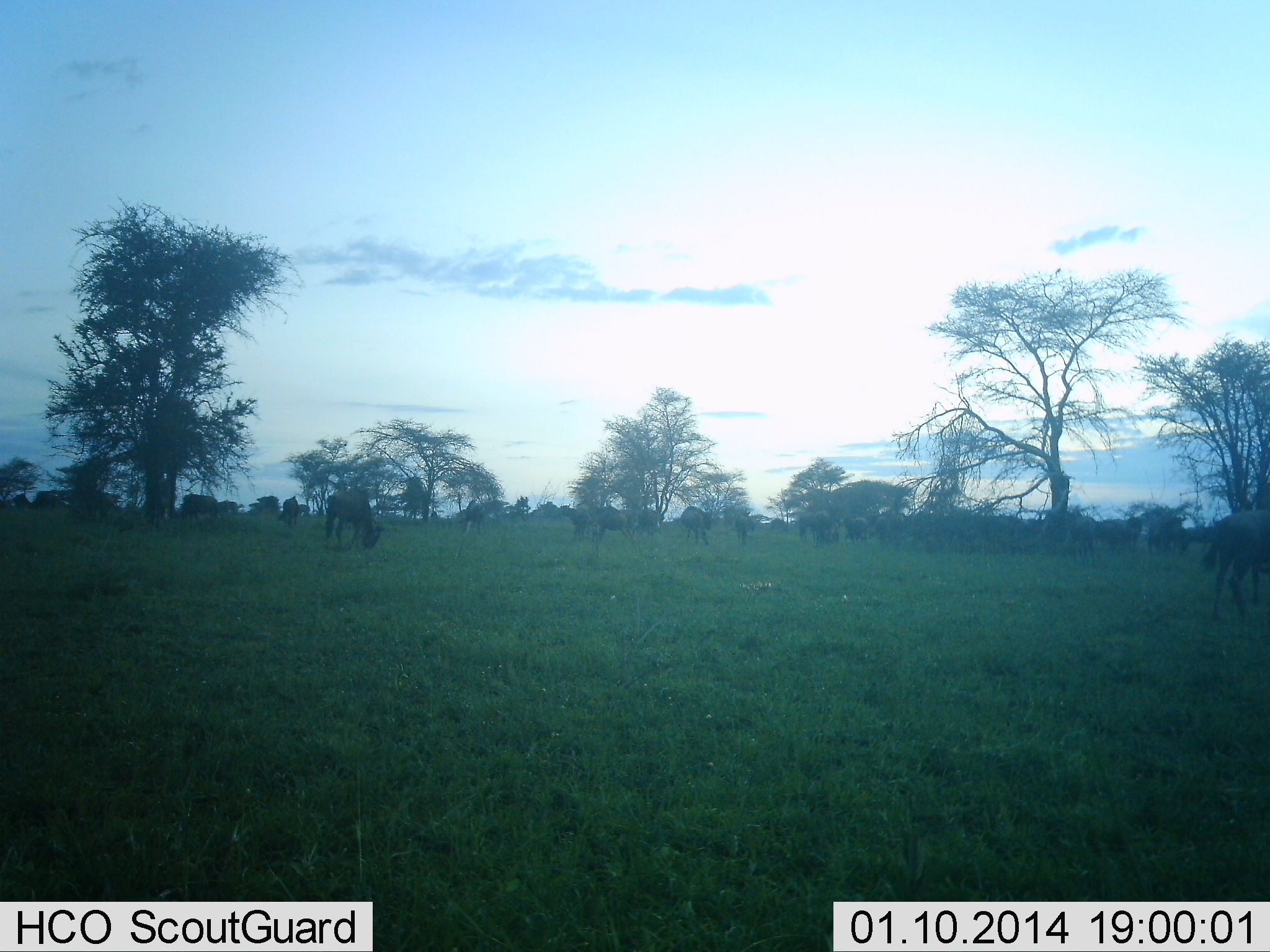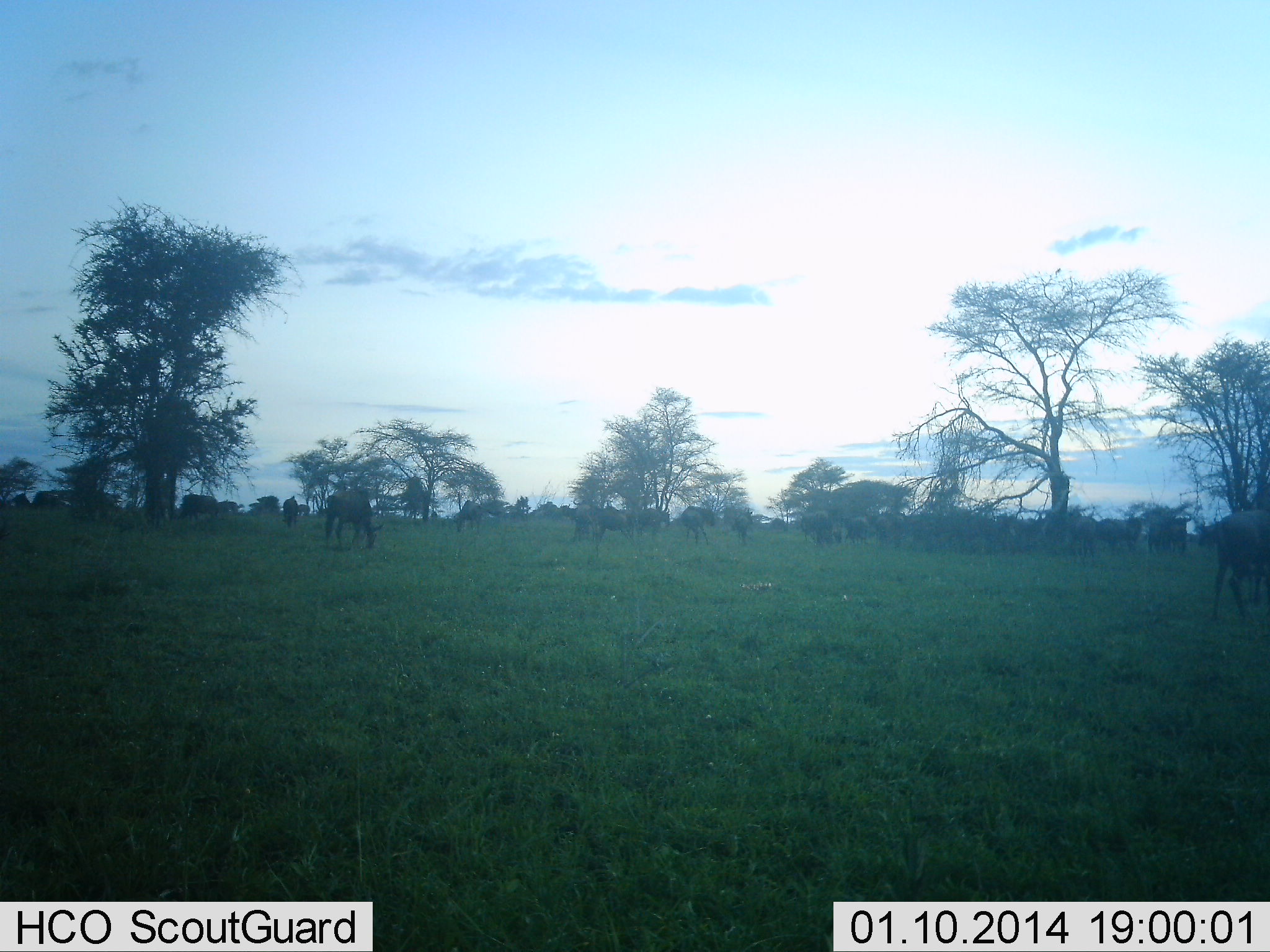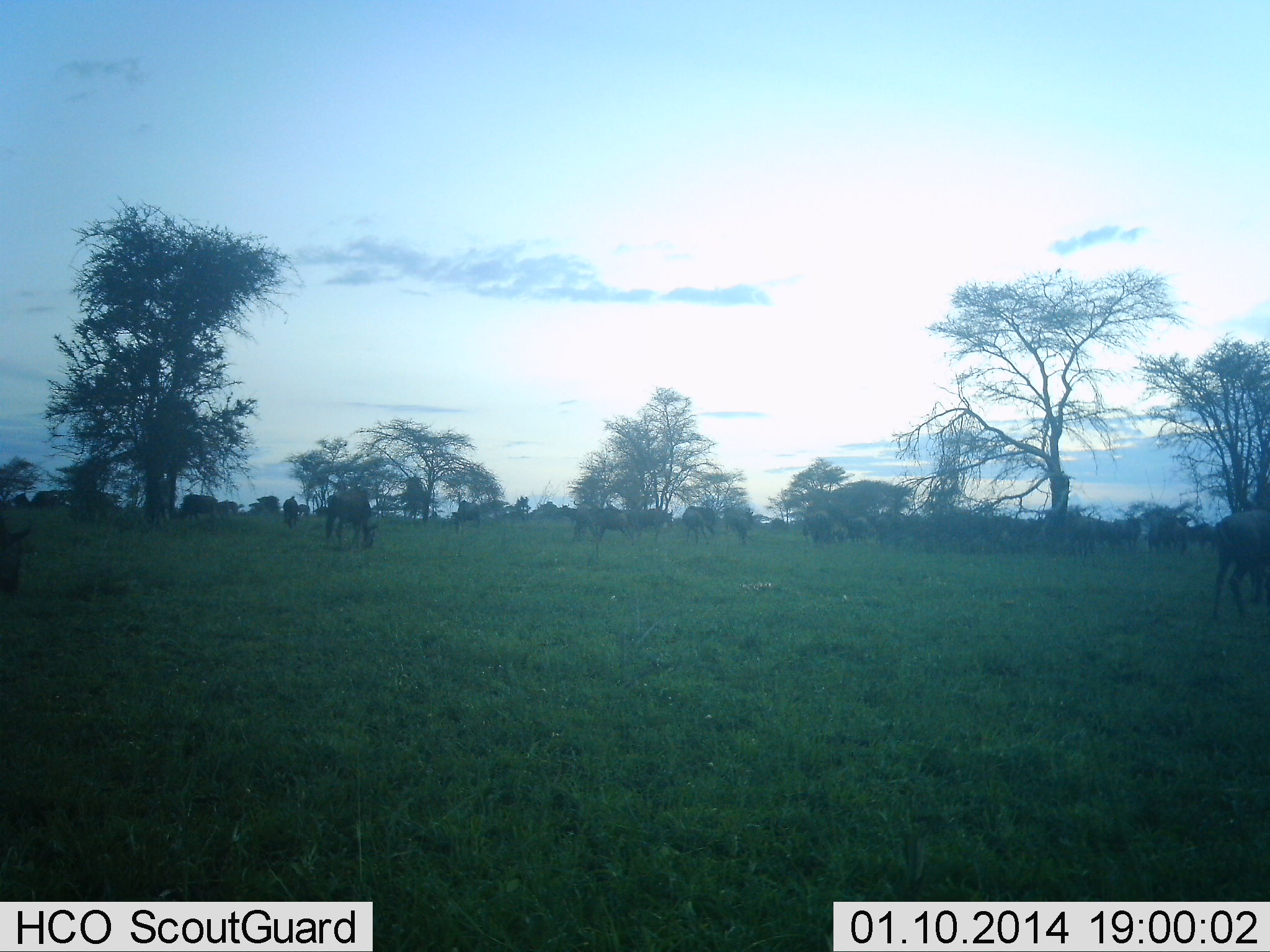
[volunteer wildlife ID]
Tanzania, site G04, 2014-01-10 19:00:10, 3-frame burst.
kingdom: Animalia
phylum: Chordata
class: Mammalia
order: Artiodactyla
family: Bovidae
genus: Connochaetes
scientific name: Connochaetes taurinus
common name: blue wildebeest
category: wildebeest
Wildebeest (blue wildebeest) (Connochaetes taurinus), count 11-50. Behavior (volunteer vote fractions): standing 60%, resting 0%, moving 30%, interacting 0%. Young present (vote fraction): 0%. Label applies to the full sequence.